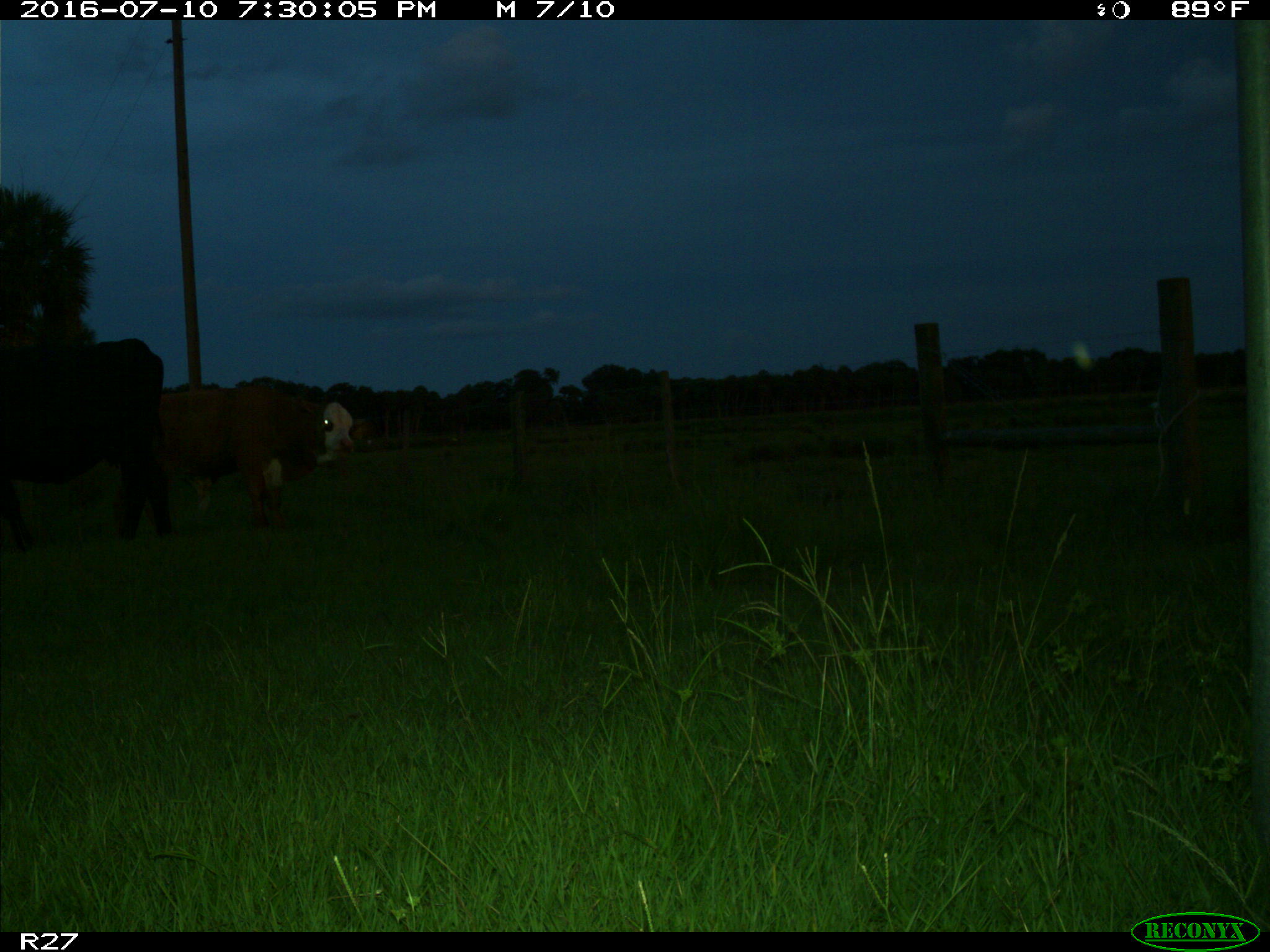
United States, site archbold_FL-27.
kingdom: Animalia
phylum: Chordata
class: Mammalia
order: Artiodactyla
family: Bovidae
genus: Bos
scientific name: Bos taurus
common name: domestic cow